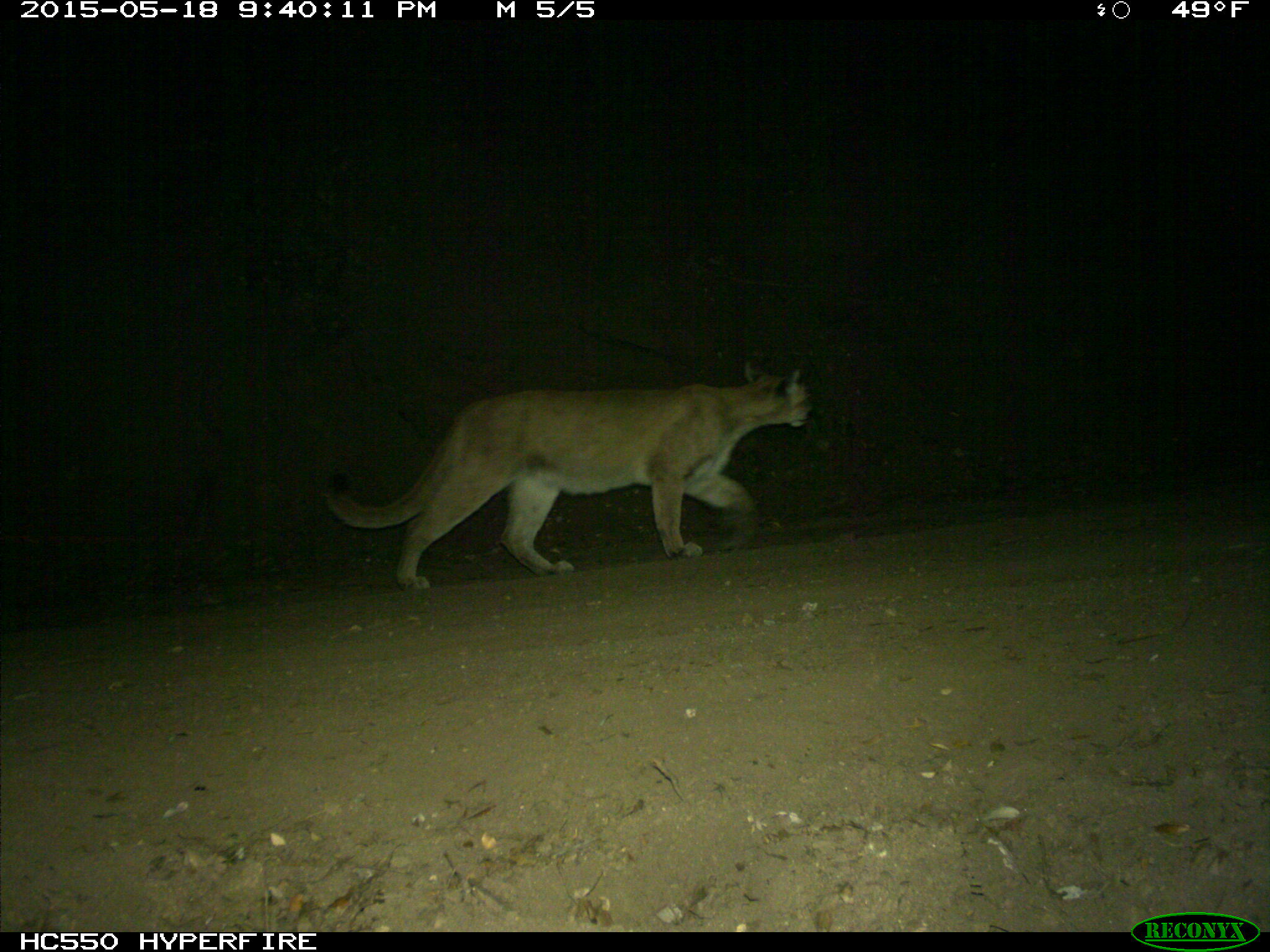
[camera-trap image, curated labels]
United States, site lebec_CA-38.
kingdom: Animalia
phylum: Chordata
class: Mammalia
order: Carnivora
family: Felidae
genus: Puma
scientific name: Puma concolor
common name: mountain lion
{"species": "Puma concolor (mountain lion)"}